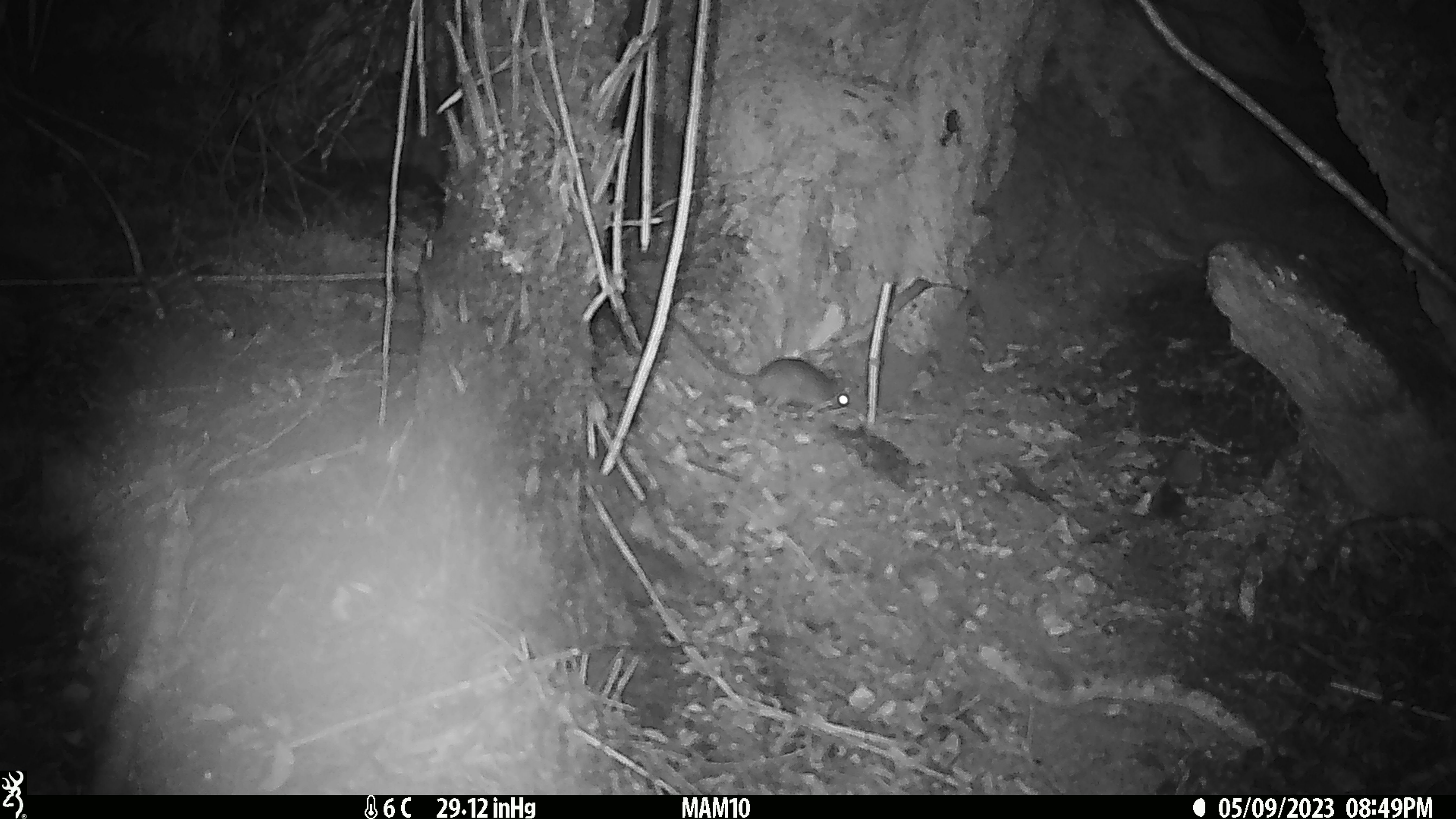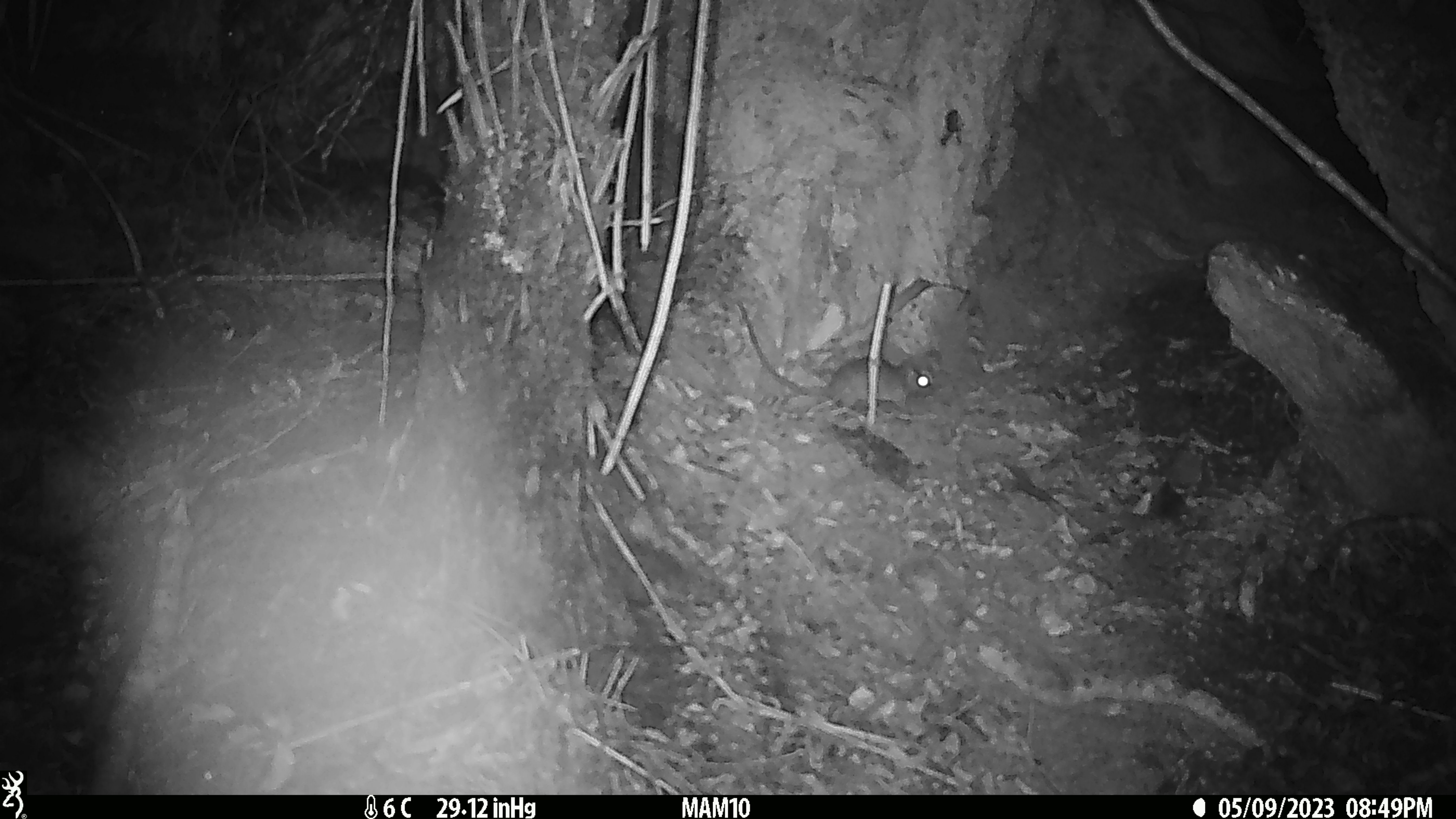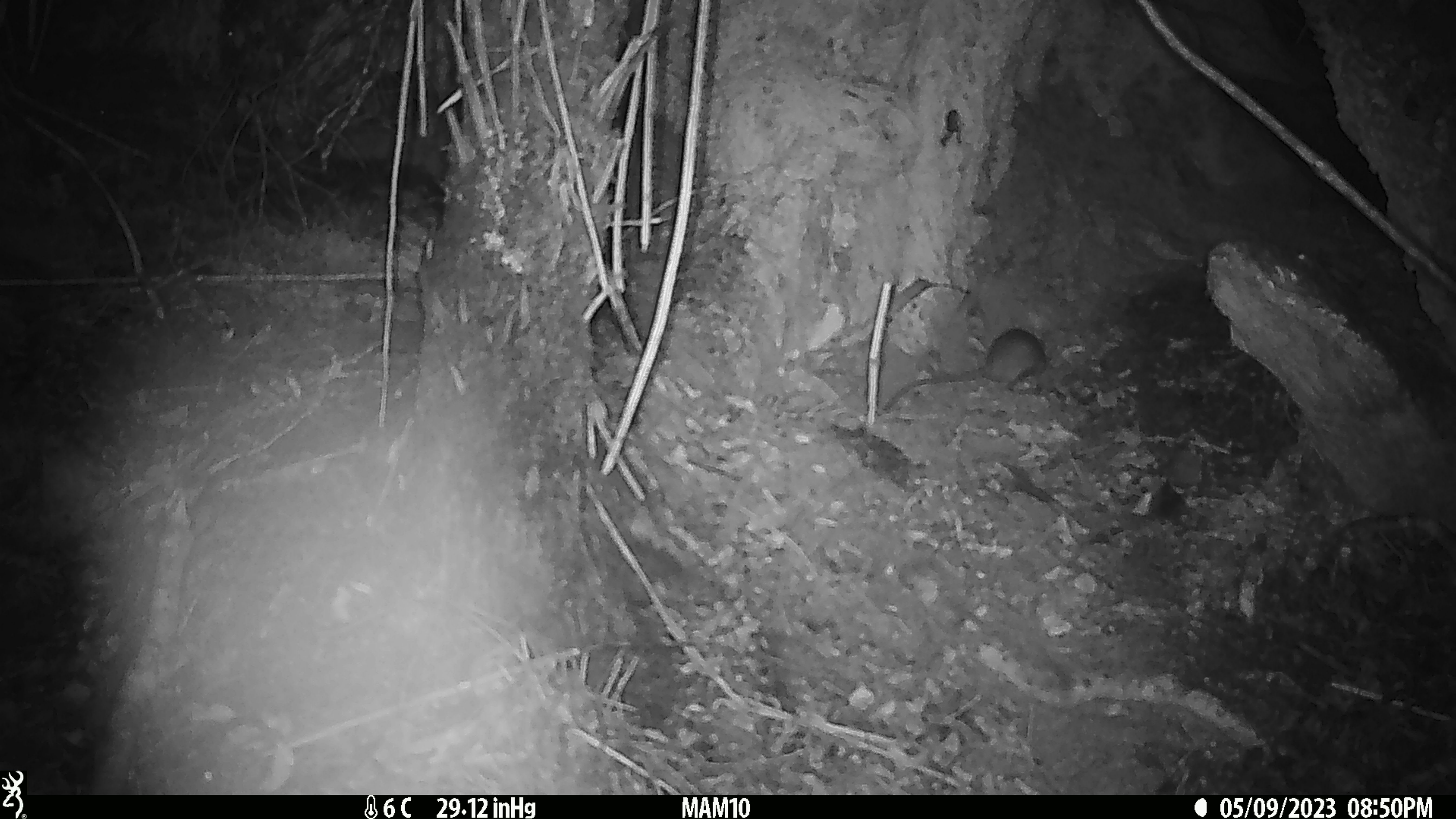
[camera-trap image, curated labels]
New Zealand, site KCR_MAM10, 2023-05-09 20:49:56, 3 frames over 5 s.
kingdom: Animalia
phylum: Chordata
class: Mammalia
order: Rodentia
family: Muridae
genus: Rattus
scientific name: Rattus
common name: rat